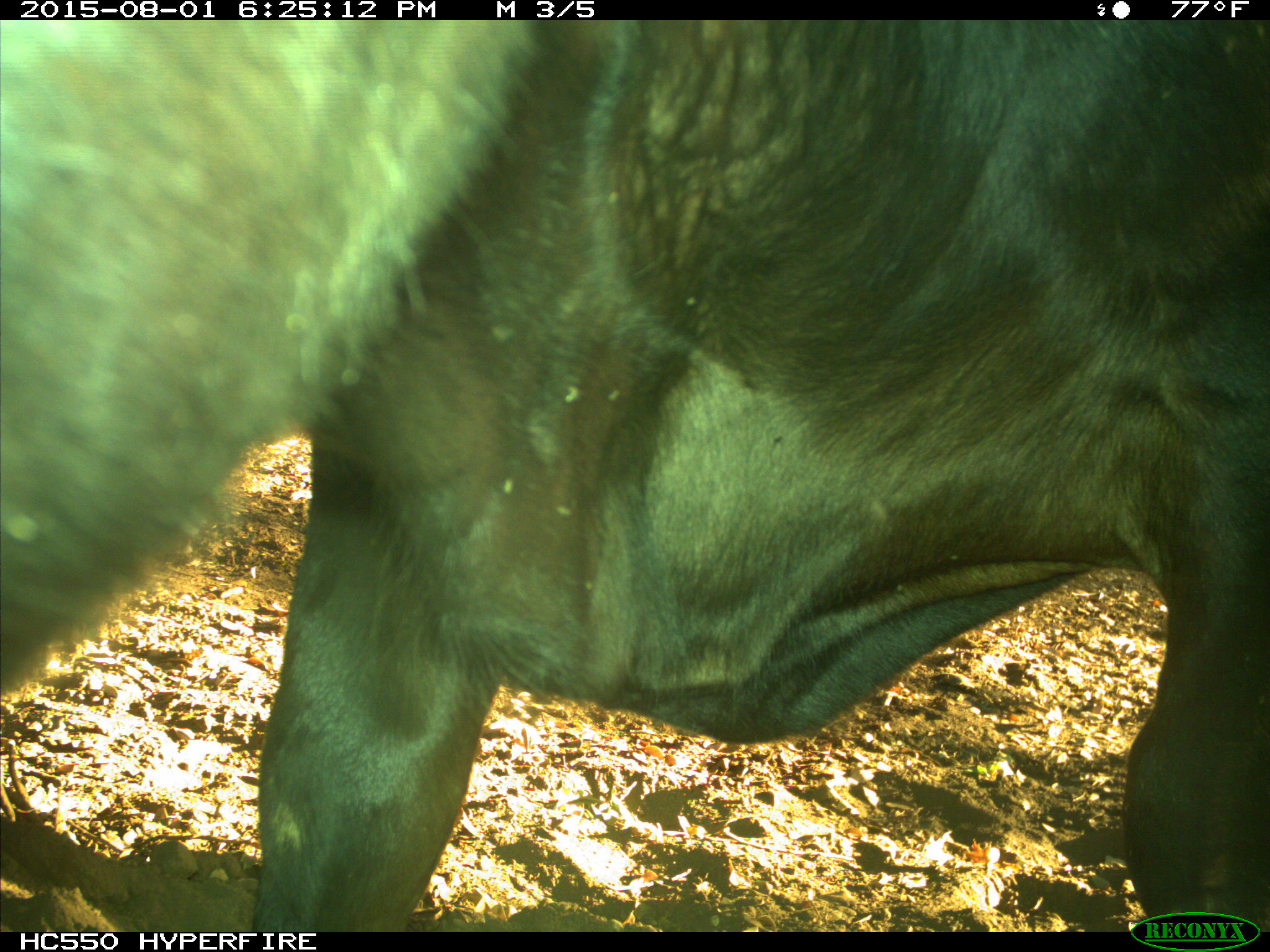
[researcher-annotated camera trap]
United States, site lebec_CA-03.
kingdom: Animalia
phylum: Chordata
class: Mammalia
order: Artiodactyla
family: Bovidae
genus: Bos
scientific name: Bos taurus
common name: domestic cow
Bos taurus (domestic cow).